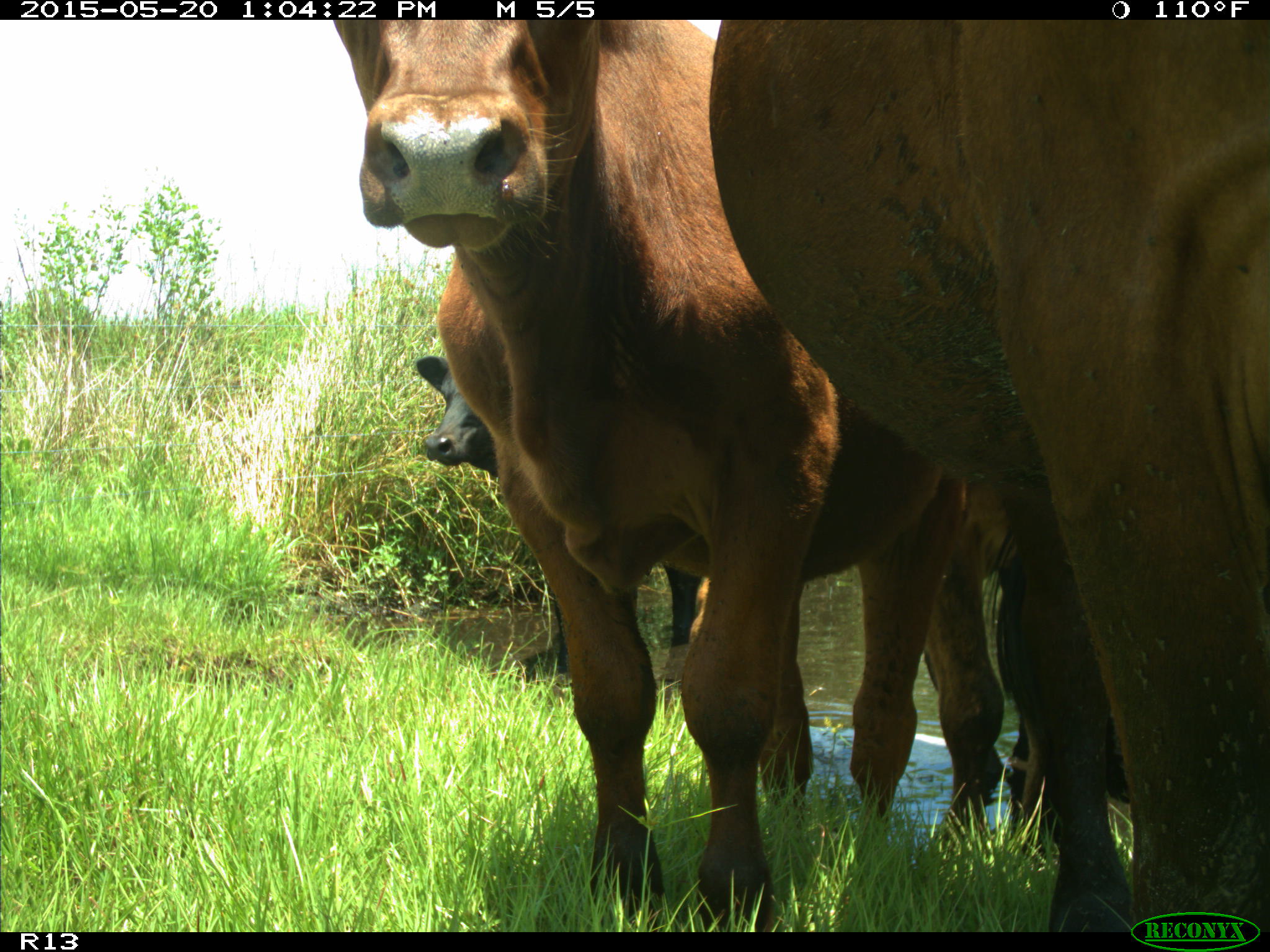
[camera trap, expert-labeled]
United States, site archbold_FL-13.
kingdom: Animalia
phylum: Chordata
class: Mammalia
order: Artiodactyla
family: Bovidae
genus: Bos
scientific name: Bos taurus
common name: domestic cow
Bos taurus (domestic cow).